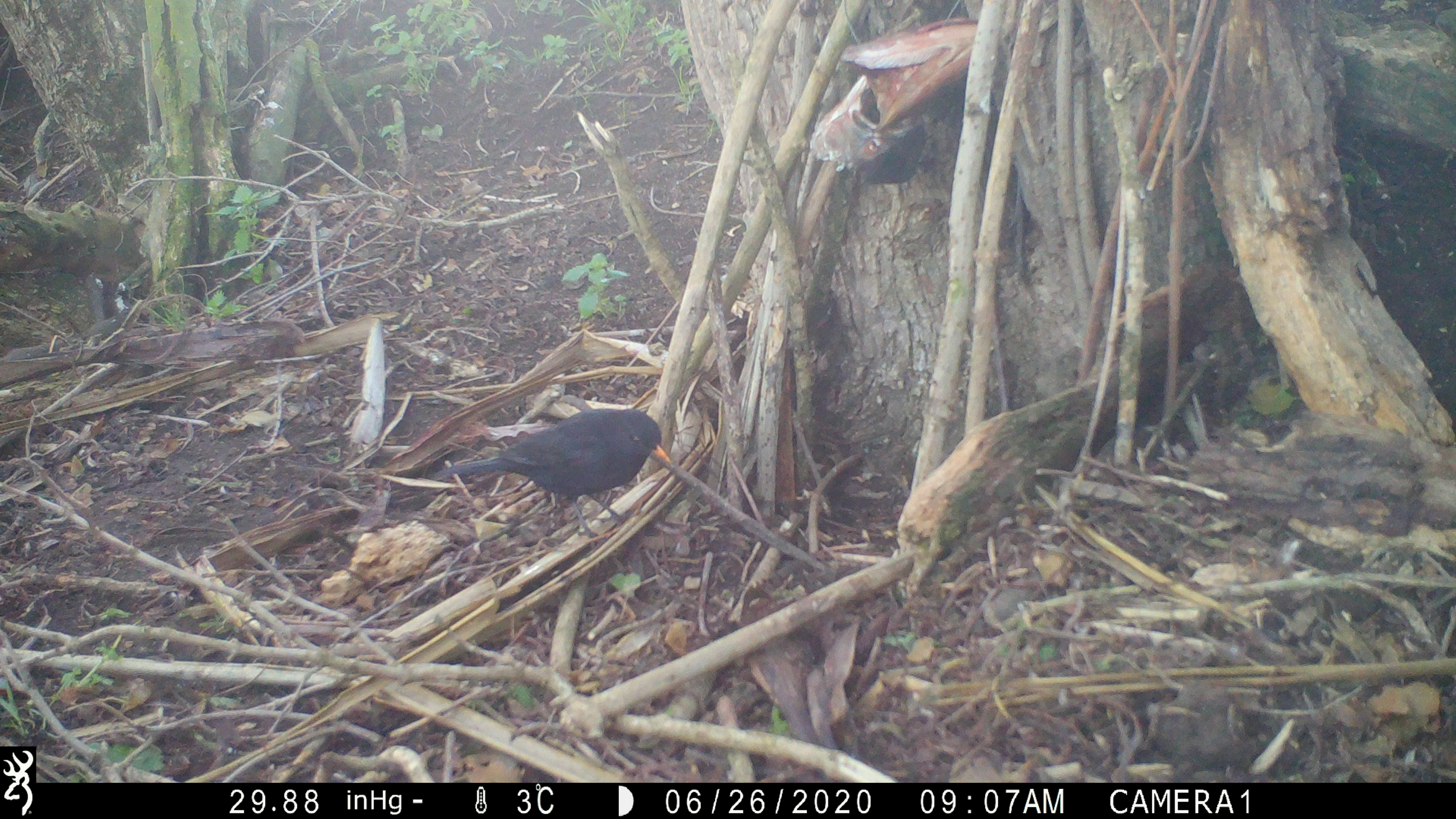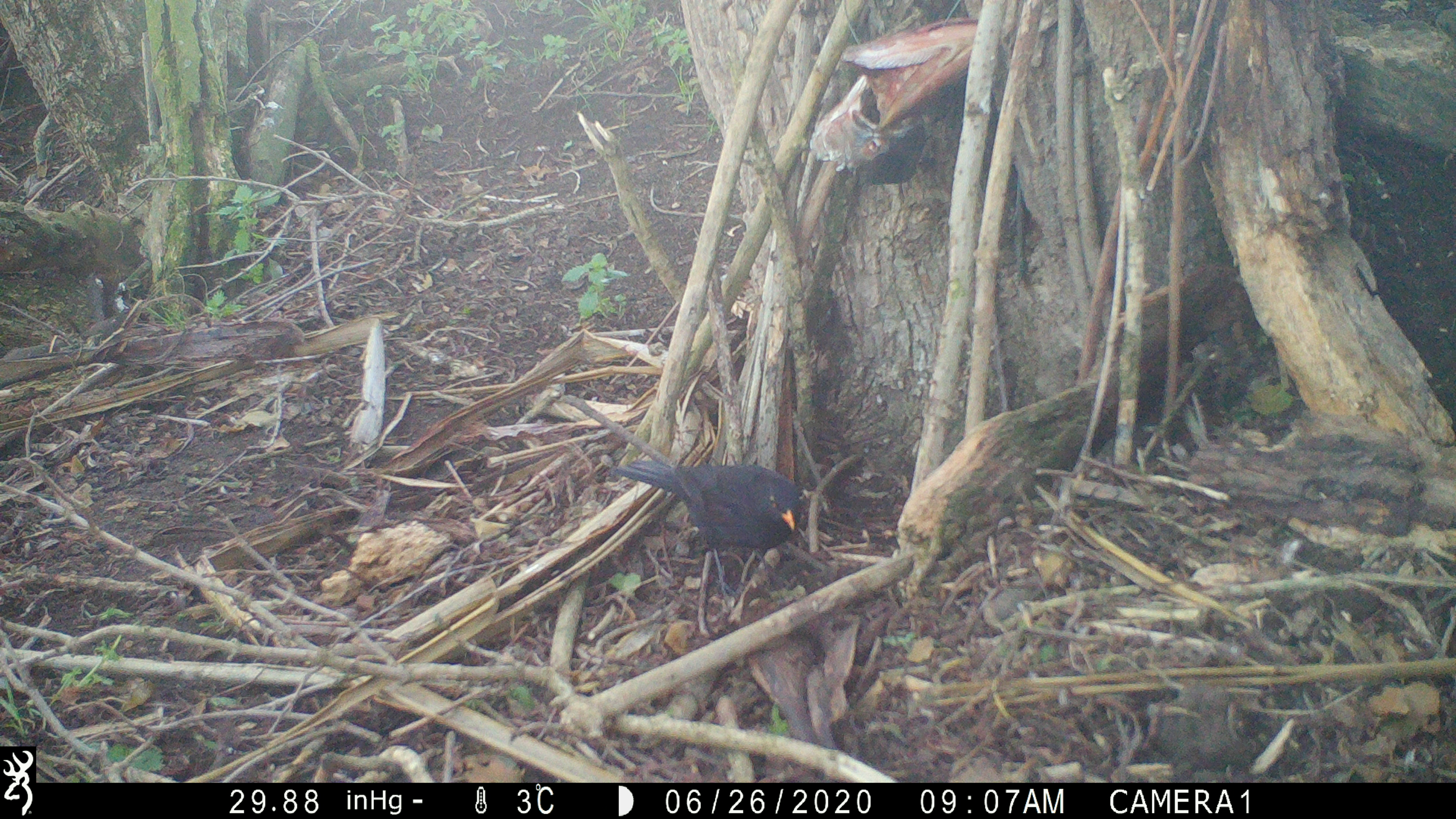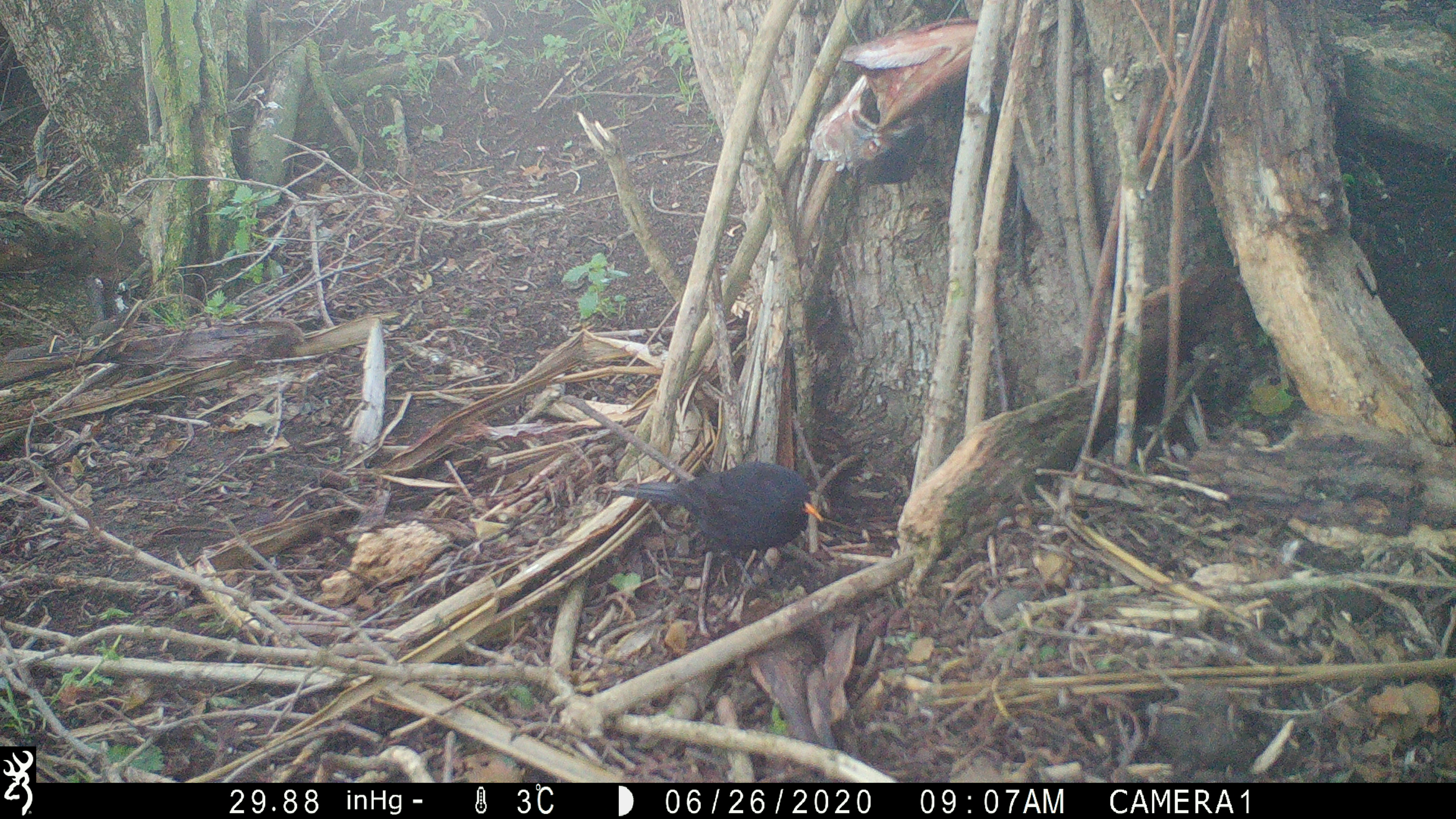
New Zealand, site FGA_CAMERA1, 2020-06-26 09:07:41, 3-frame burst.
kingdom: Animalia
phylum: Chordata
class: Aves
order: Passeriformes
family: Turdidae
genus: Turdus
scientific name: Turdus merula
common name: eurasian blackbird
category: blackbird